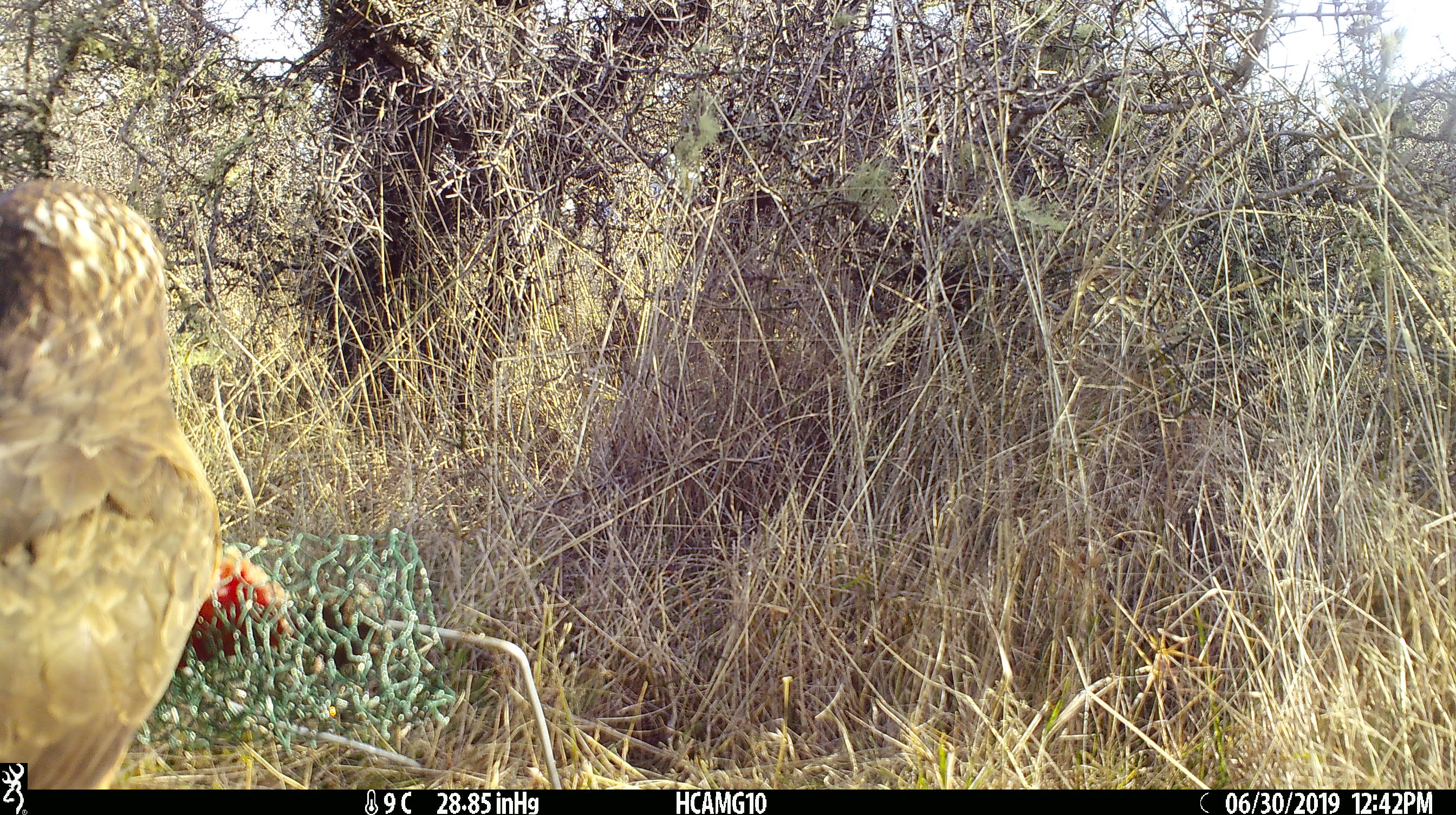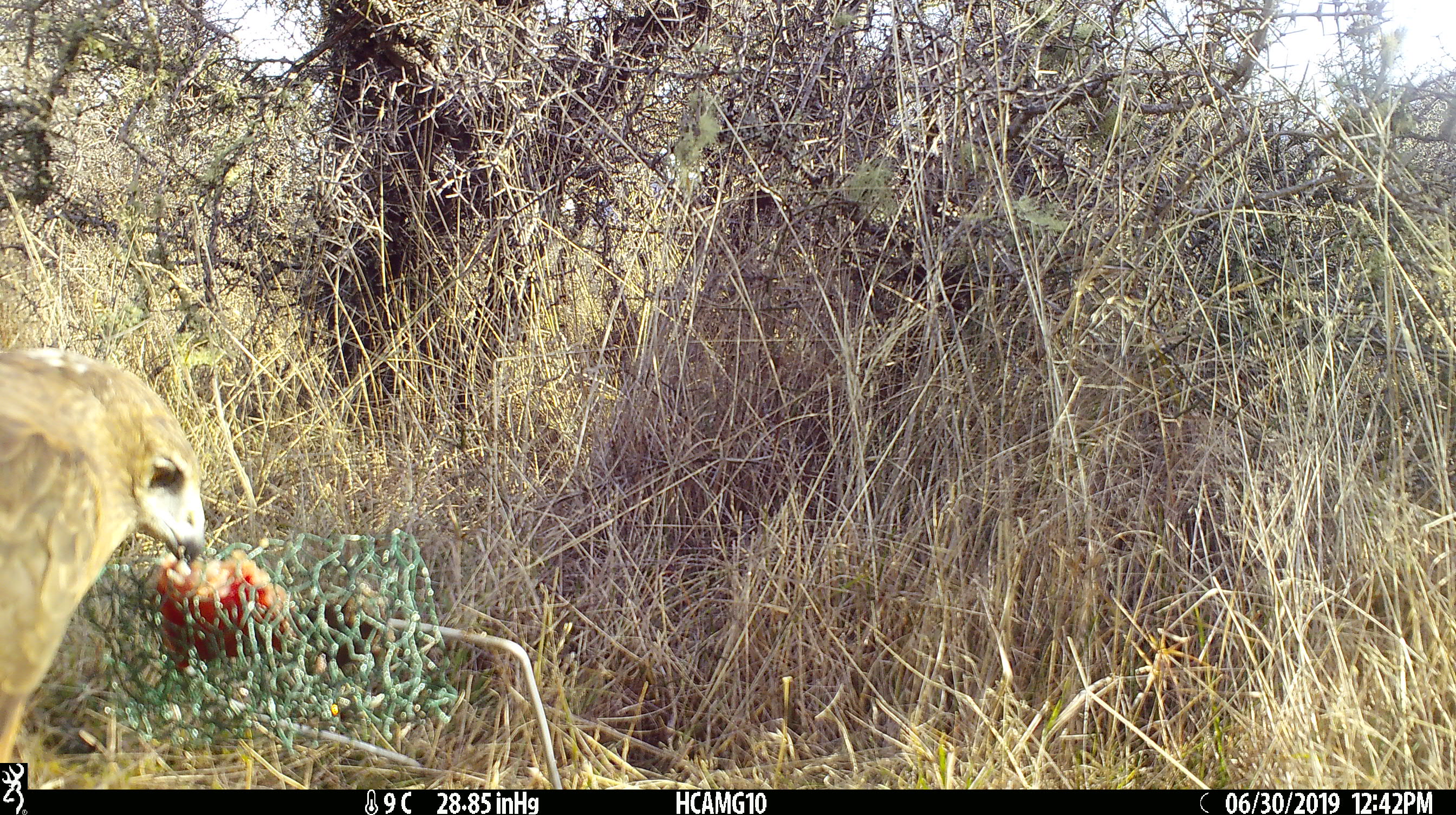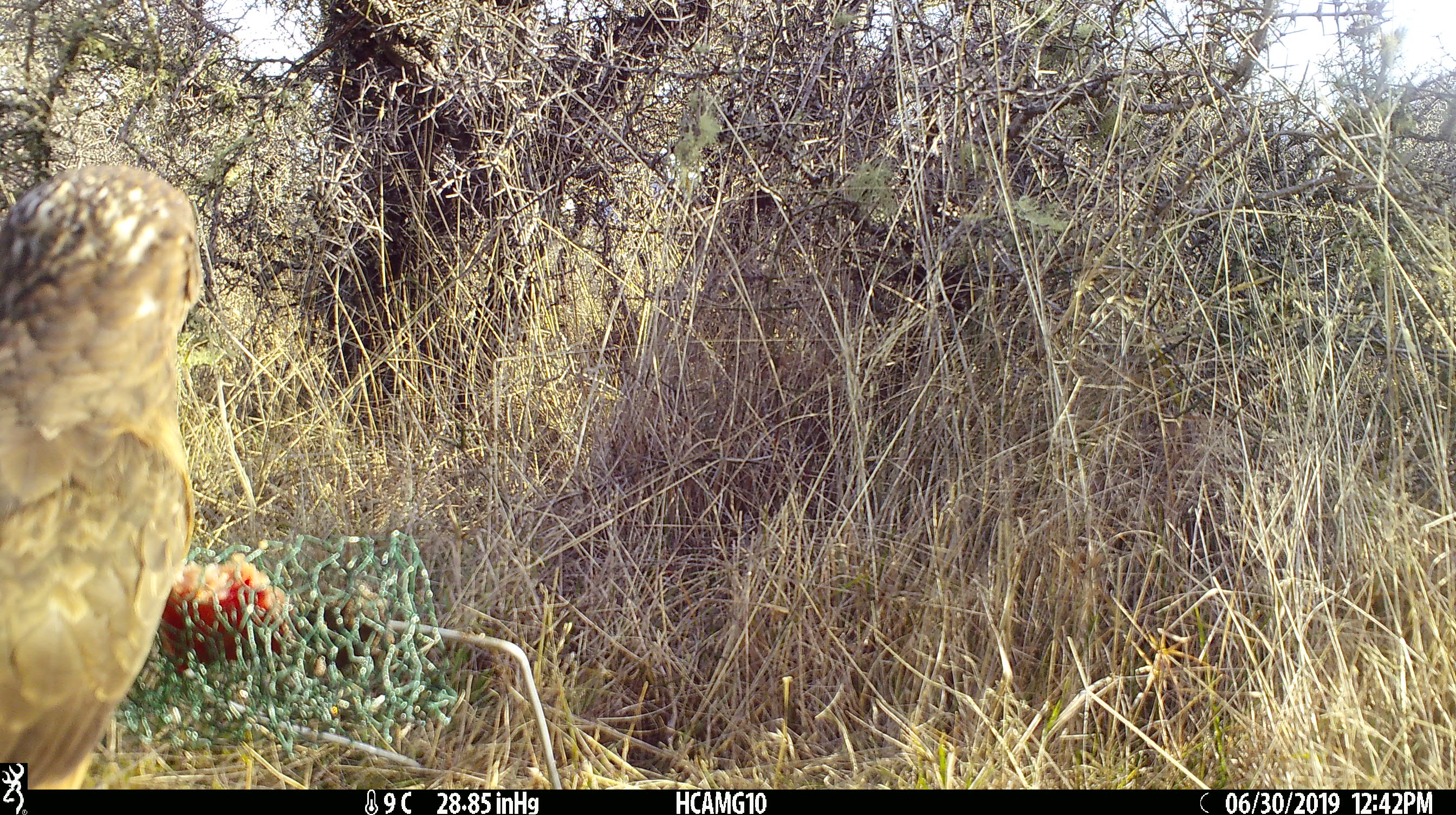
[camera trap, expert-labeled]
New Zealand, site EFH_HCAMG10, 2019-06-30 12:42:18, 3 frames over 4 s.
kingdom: Animalia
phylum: Chordata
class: Aves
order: Accipitriformes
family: Accipitridae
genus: Circus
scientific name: Circus approximans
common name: swamp harrier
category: harrier